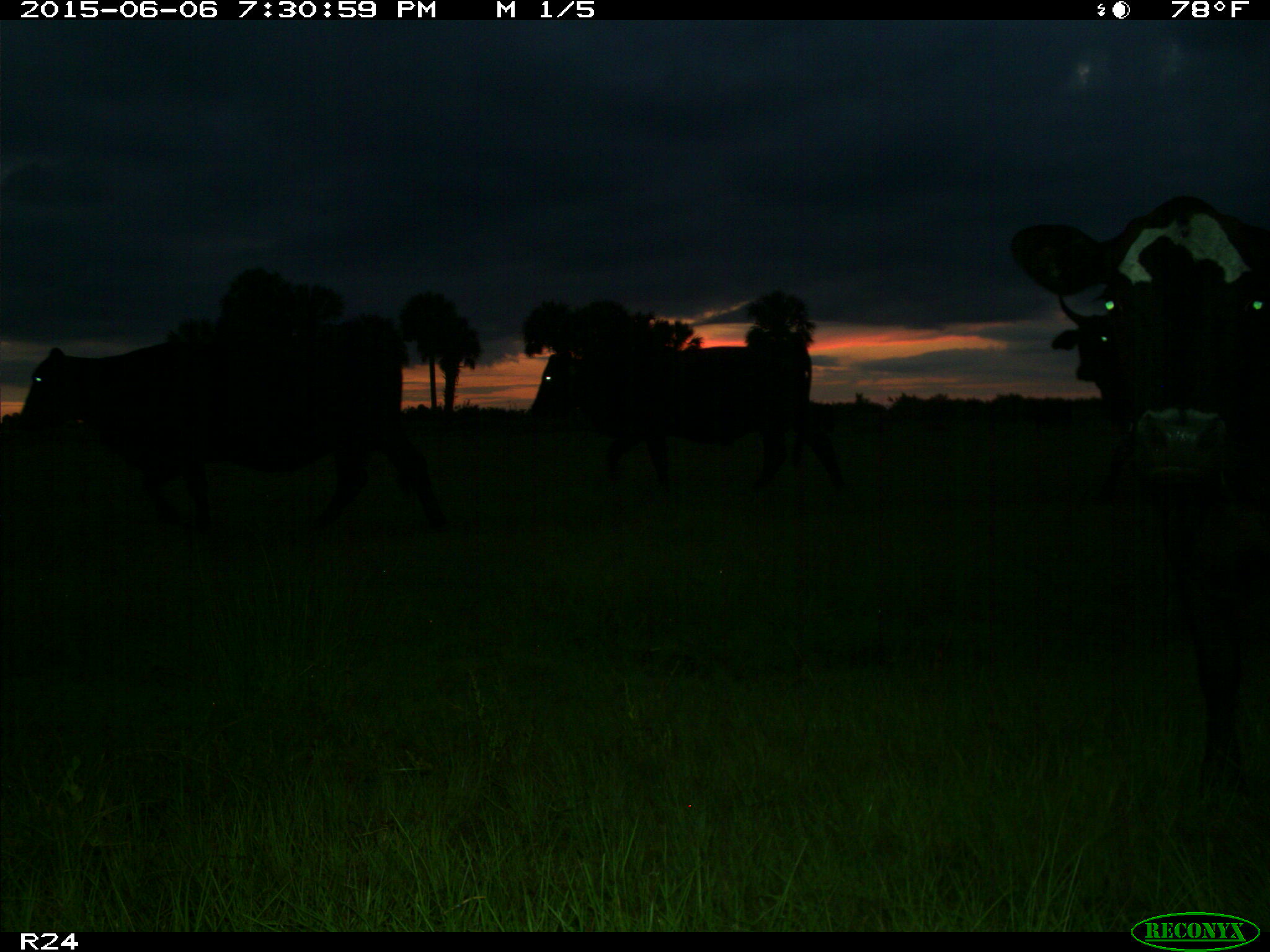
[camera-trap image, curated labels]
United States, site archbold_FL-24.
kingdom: Animalia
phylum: Chordata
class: Mammalia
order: Artiodactyla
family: Bovidae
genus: Bos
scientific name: Bos taurus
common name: domestic cow